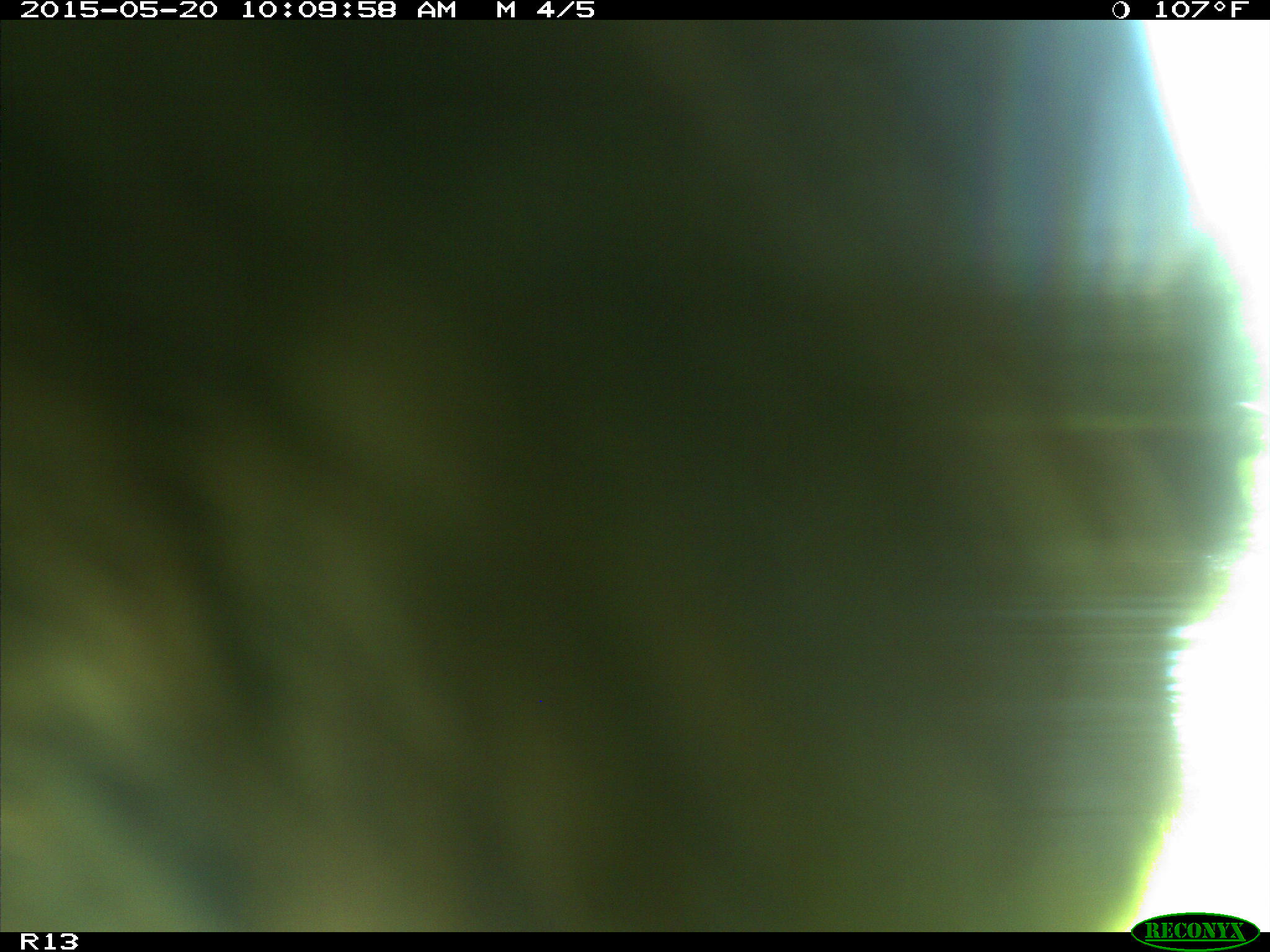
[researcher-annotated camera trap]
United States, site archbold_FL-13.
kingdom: Animalia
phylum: Chordata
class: Mammalia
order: Artiodactyla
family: Bovidae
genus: Bos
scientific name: Bos taurus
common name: domestic cow